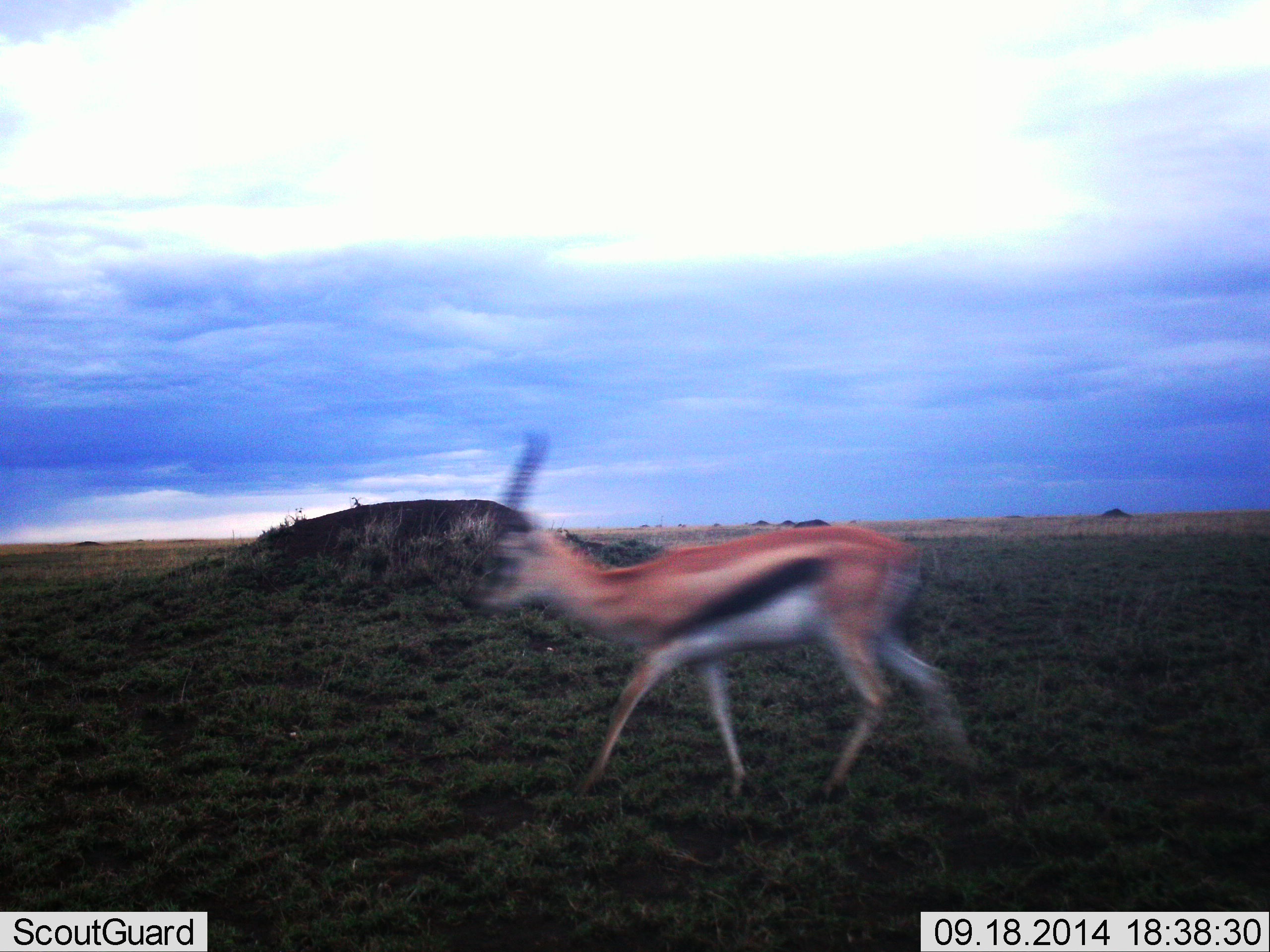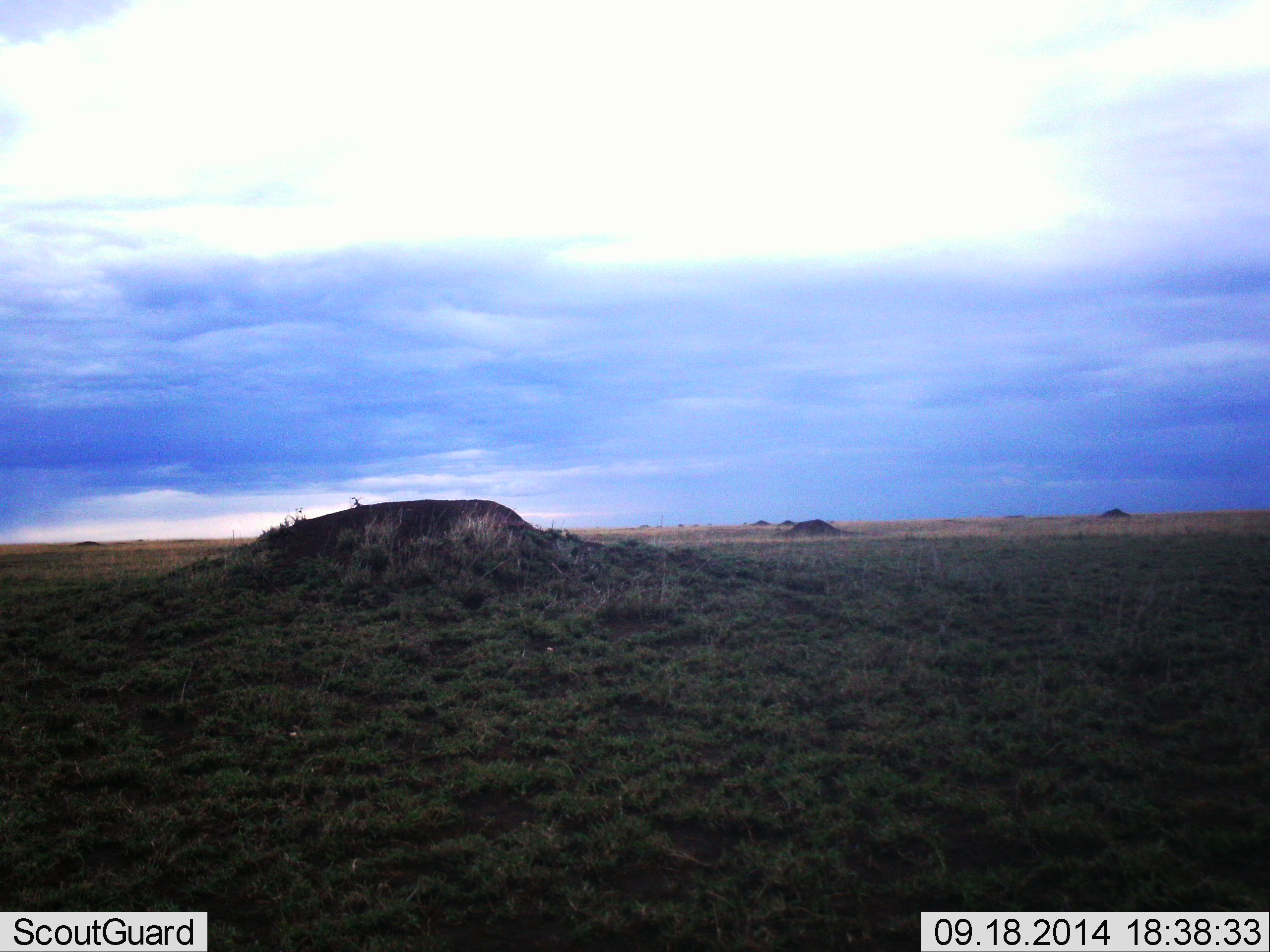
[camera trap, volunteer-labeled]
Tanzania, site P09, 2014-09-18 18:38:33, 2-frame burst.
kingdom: Animalia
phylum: Chordata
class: Mammalia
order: Artiodactyla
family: Bovidae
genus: Eudorcas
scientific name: Eudorcas thomsonii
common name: thomson's gazelle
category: gazellethomsons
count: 1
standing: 0%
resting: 0%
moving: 100%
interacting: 0%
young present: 0%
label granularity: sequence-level